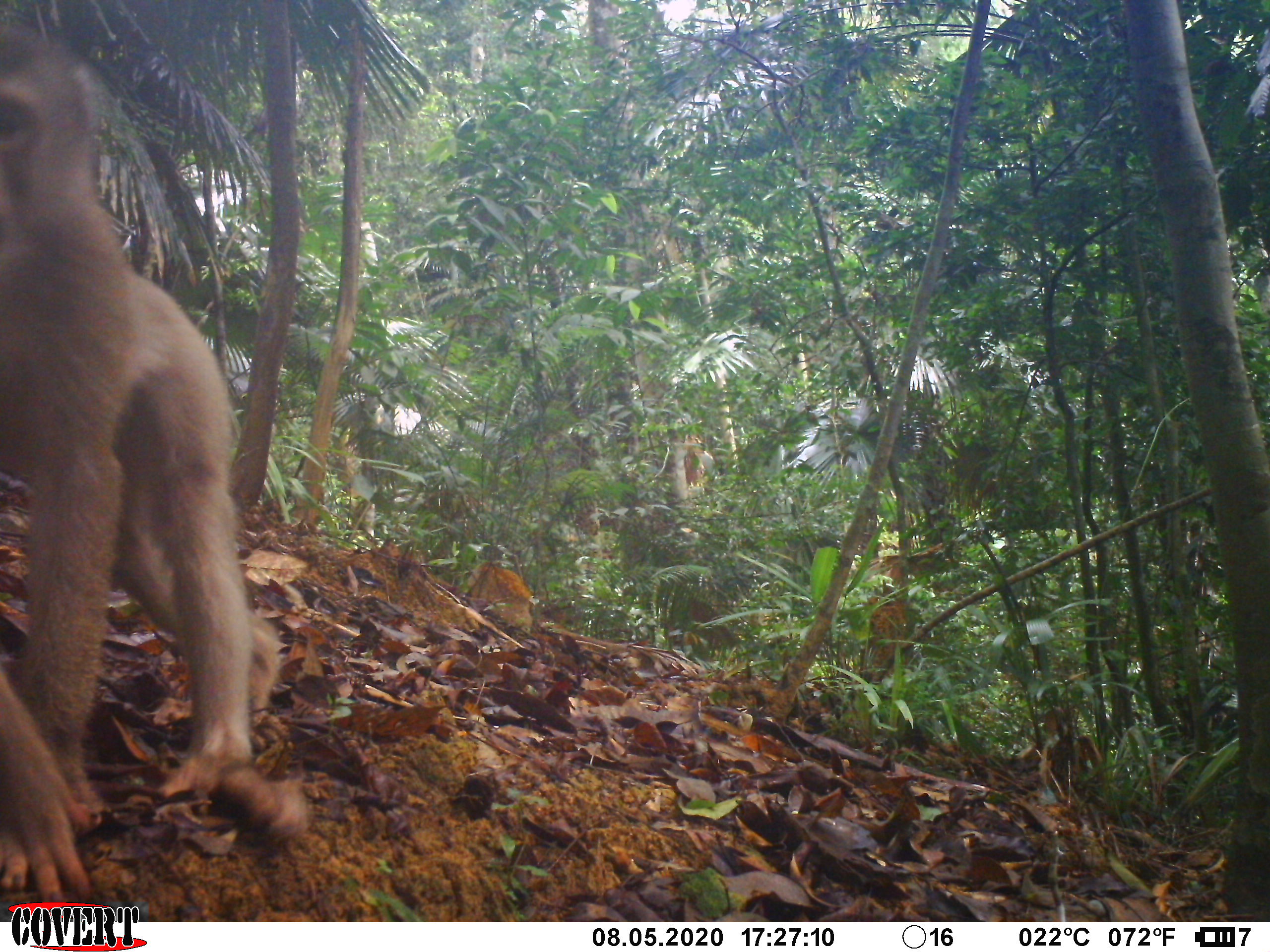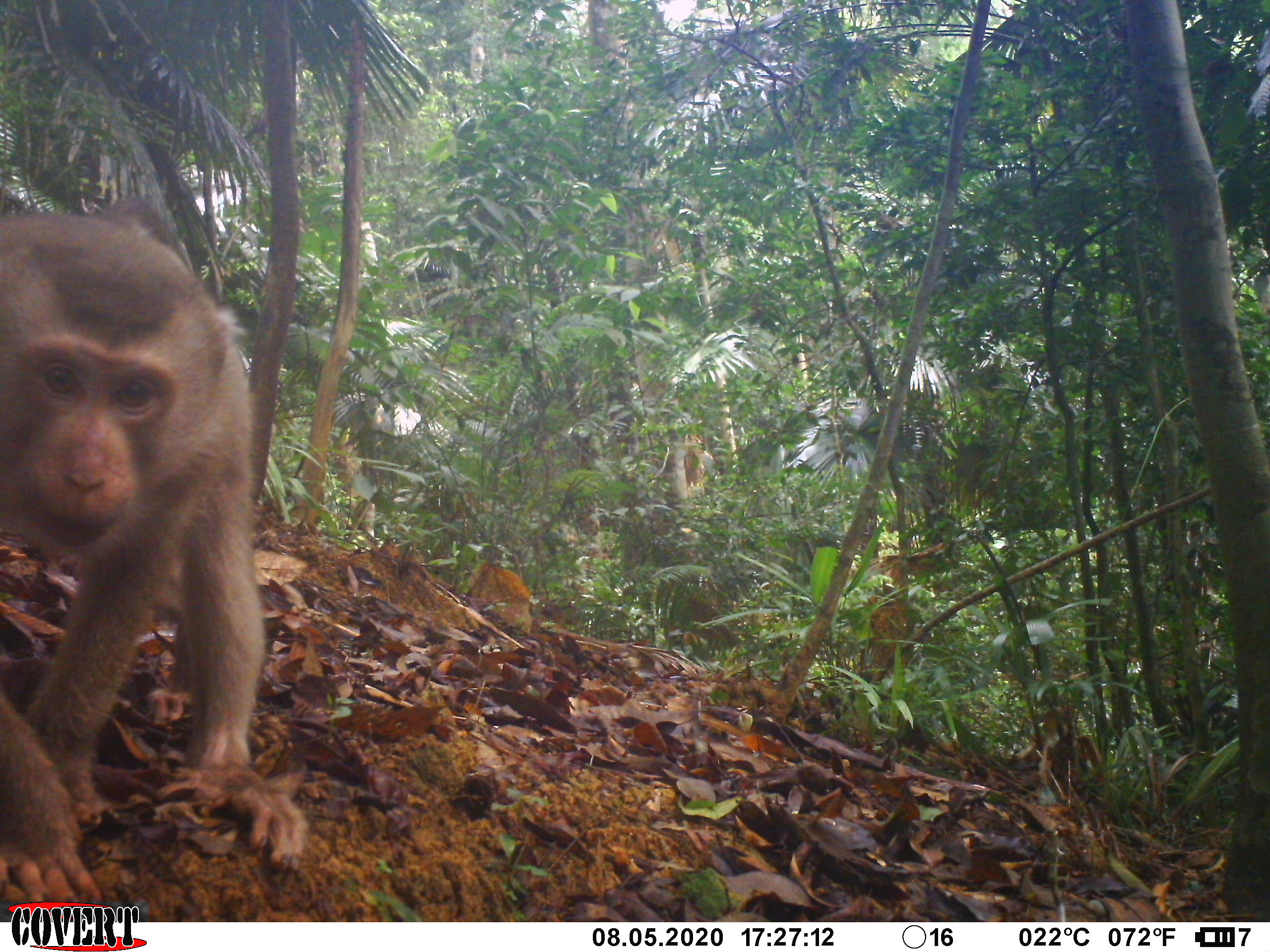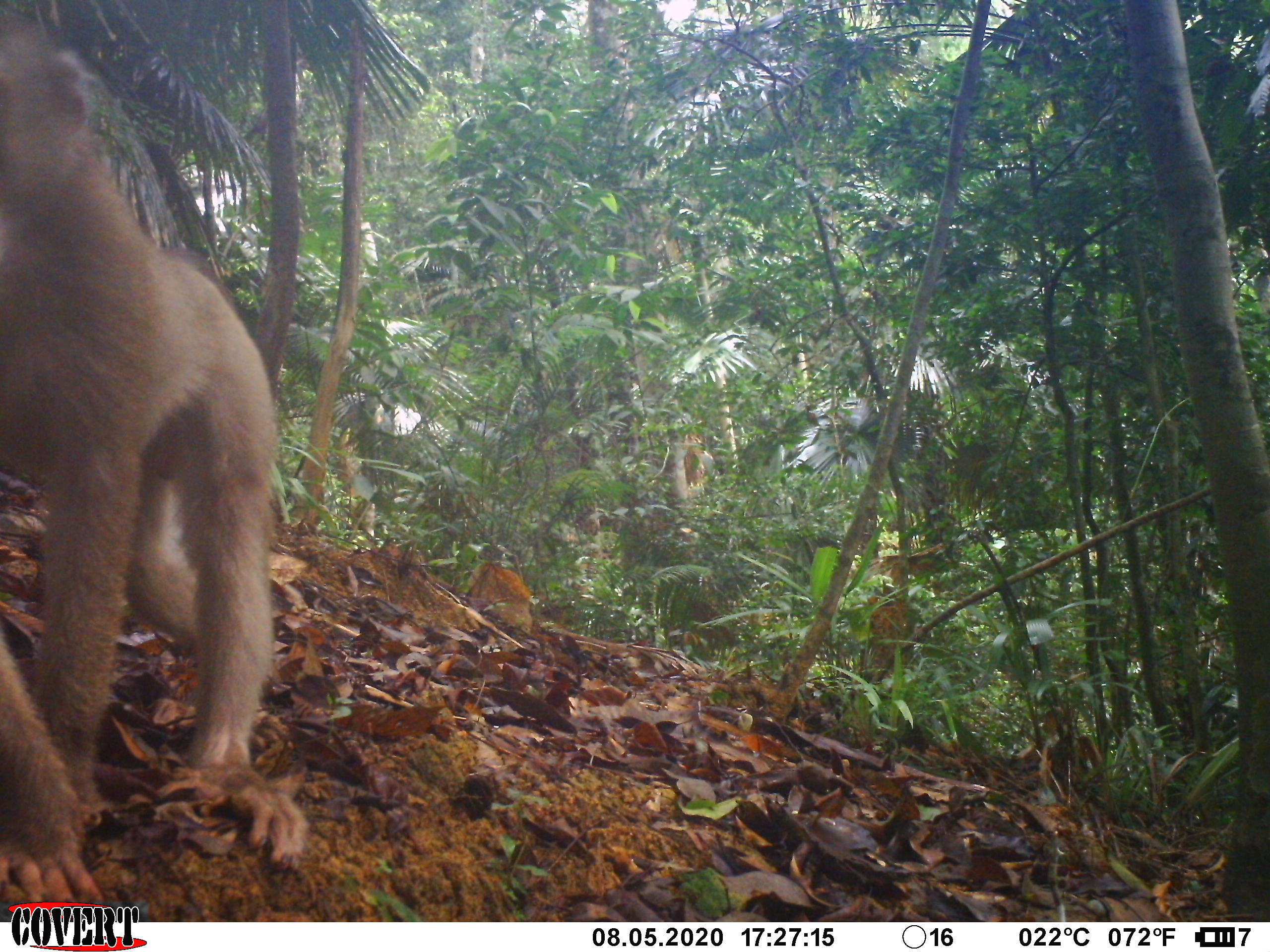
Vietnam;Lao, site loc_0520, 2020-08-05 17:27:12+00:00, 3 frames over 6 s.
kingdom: Animalia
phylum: Chordata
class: Mammalia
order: Primates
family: Cercopithecidae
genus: Macaca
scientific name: Macaca nemestrina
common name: pig-tailed macaque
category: pig tailed macaque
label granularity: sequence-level